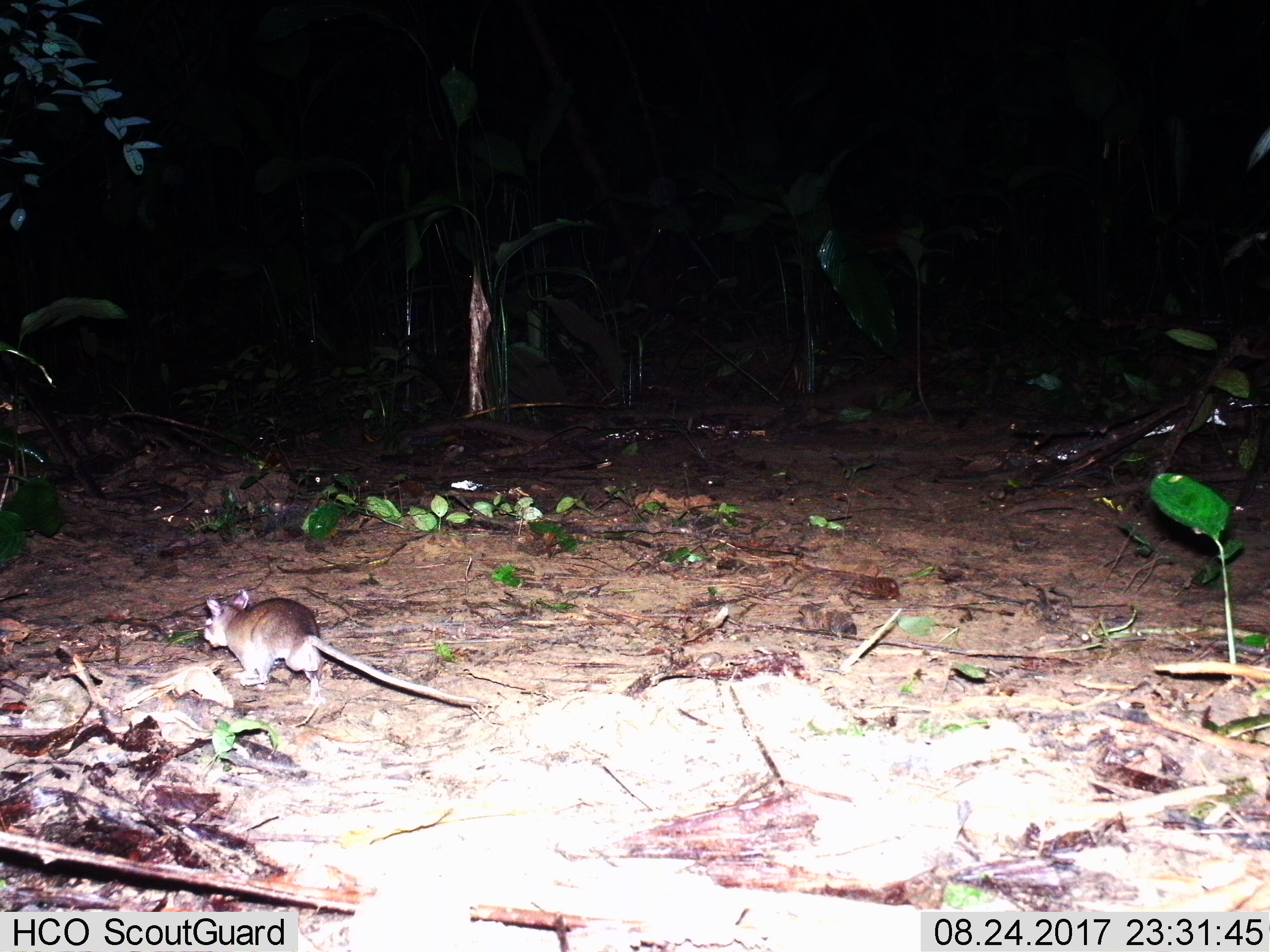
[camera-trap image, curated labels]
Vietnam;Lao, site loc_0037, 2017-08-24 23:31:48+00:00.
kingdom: Animalia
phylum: Chordata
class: Mammalia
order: Rodentia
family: Muridae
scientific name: Muridae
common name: old-world mice and rats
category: unidentified murid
Unidentified murid (old-world mice and rats) (Muridae). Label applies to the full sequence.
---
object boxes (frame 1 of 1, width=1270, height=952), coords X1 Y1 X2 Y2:
unidentified murid: 203 588 477 705